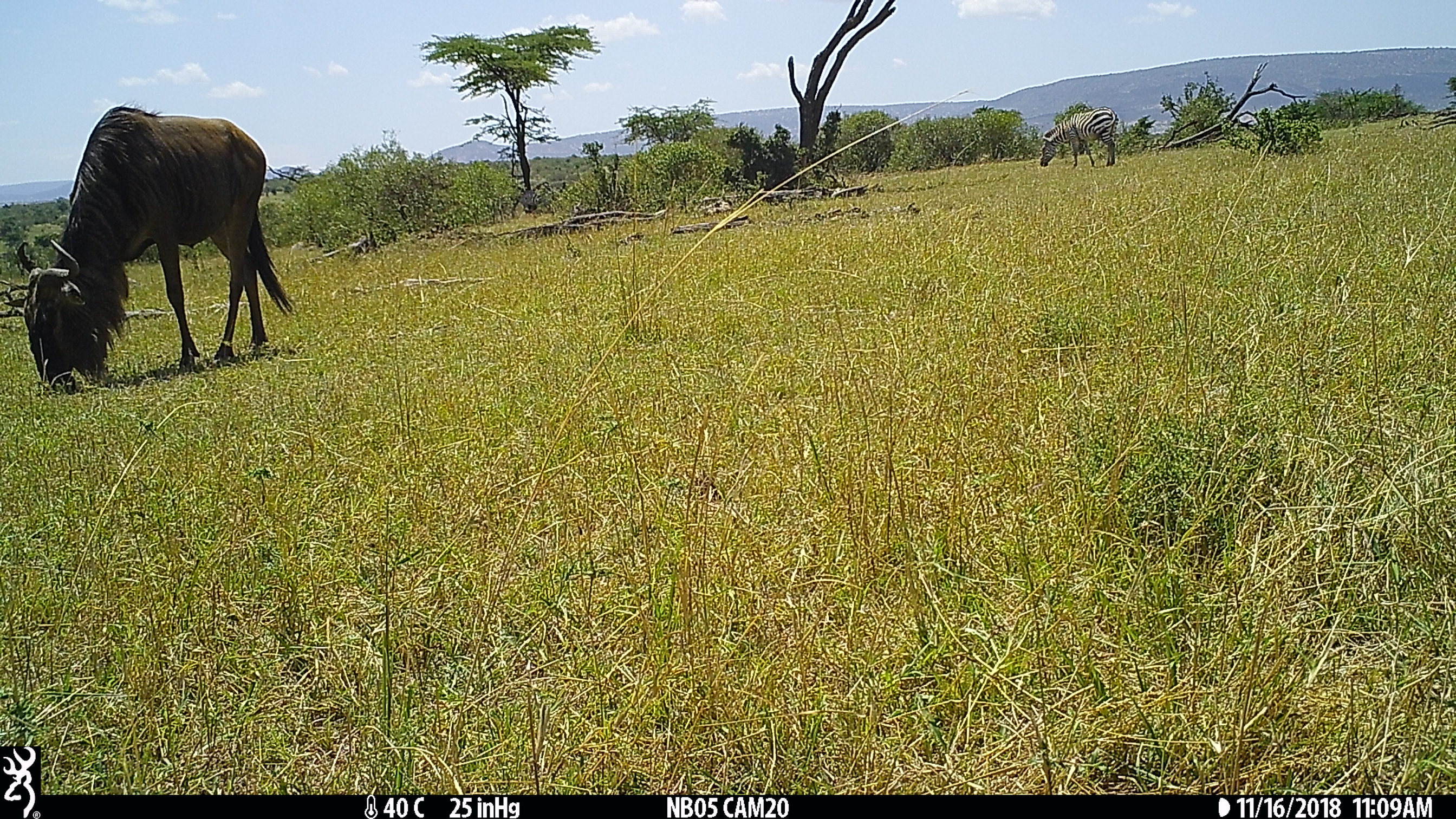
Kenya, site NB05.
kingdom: Animalia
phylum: Chordata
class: Mammalia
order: Perissodactyla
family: Equidae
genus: Equus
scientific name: Equus quagga burchellii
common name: burchell's zebra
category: zebra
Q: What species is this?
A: Zebra (burchell's zebra) (Equus quagga burchellii).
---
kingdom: Animalia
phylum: Chordata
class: Mammalia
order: Artiodactyla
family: Bovidae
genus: Connochaetes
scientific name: Connochaetes taurinus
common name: blue wildebeest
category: wildebeest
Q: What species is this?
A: Wildebeest (blue wildebeest) (Connochaetes taurinus).